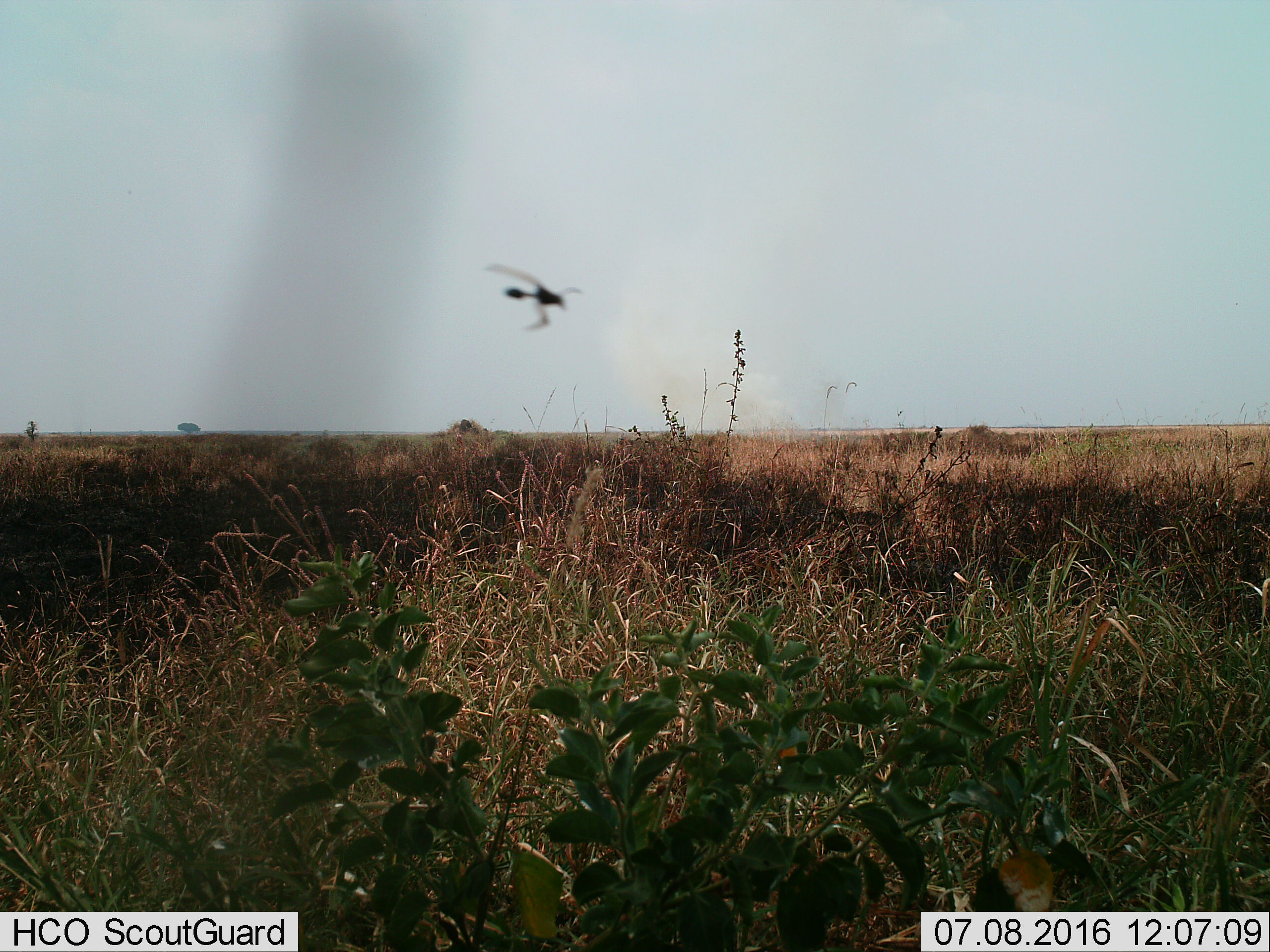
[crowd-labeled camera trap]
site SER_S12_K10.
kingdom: Animalia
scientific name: Animalia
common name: insect or spider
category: insectspider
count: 1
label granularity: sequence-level